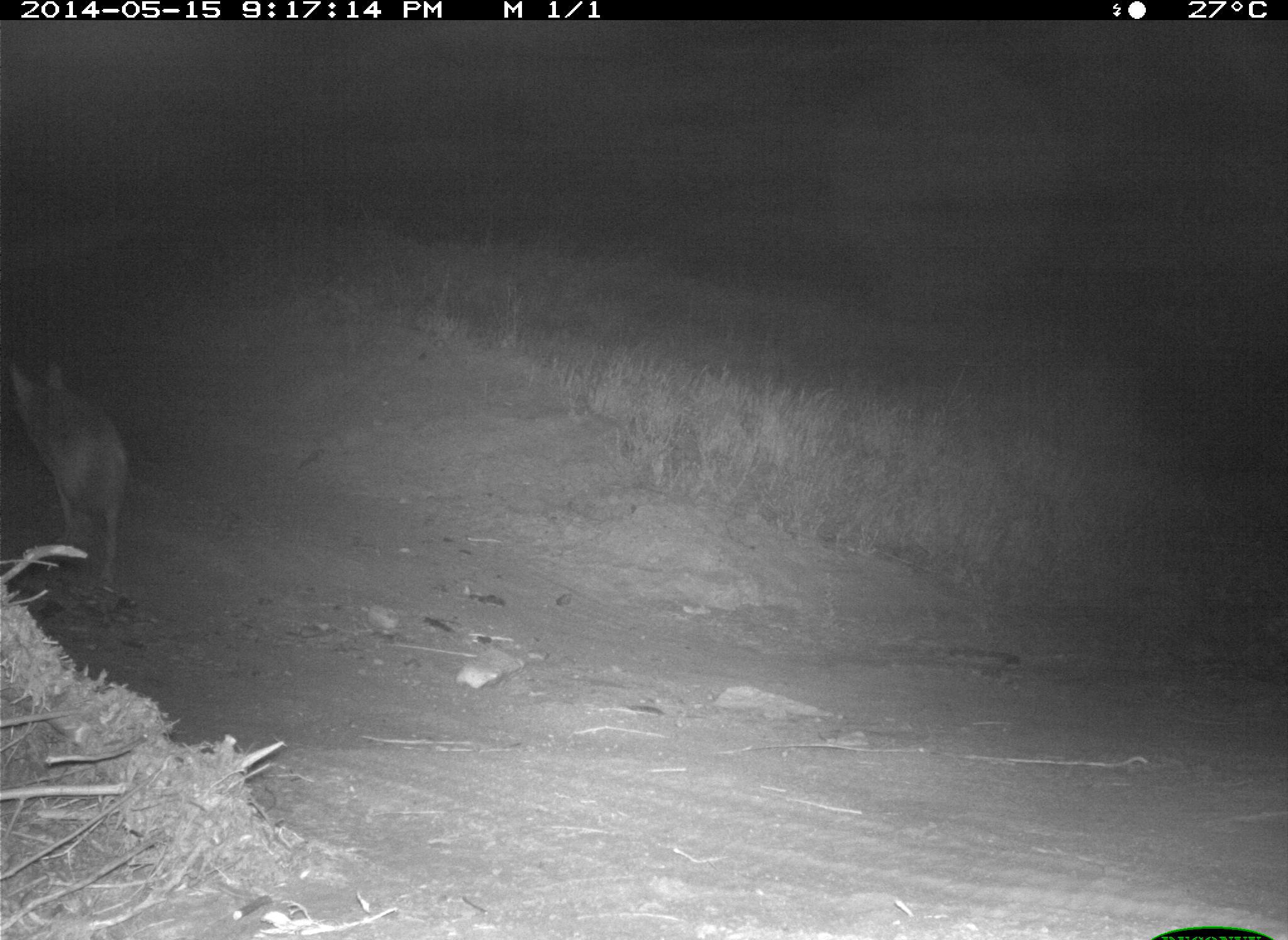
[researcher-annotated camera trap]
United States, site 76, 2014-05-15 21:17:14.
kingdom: Animalia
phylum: Chordata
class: Mammalia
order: Carnivora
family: Canidae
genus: Canis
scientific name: Canis latrans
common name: coyote